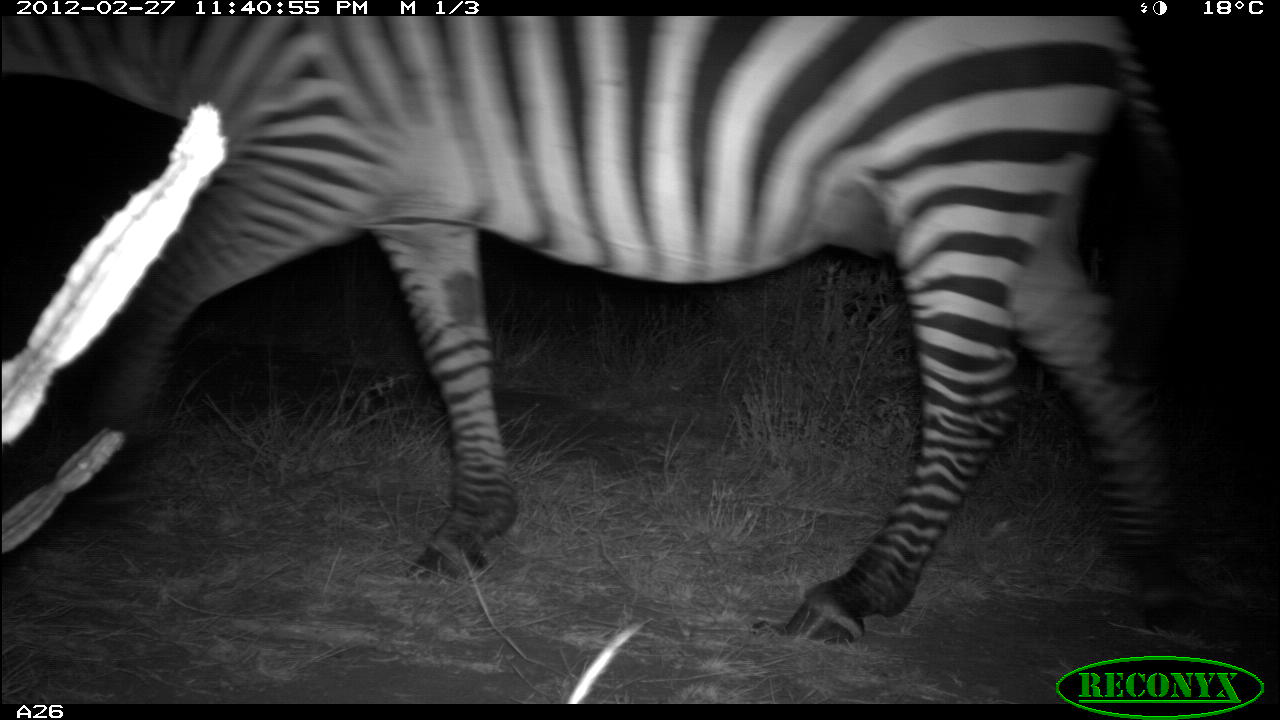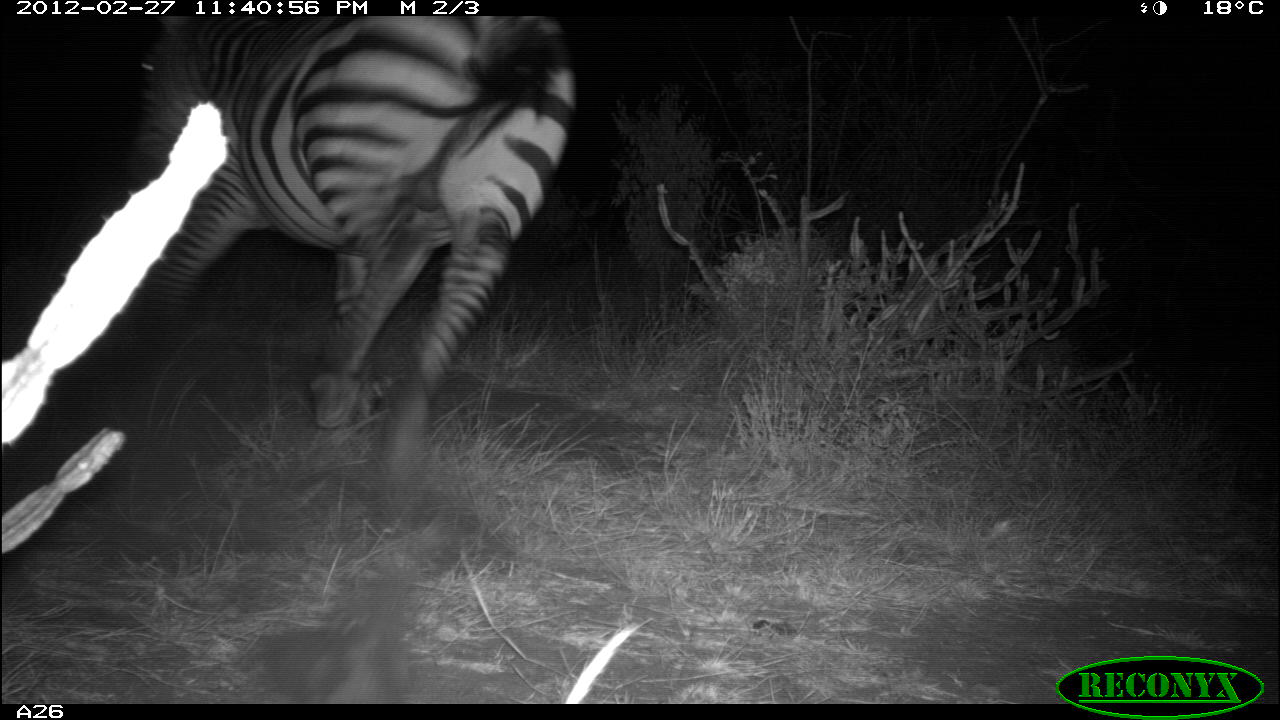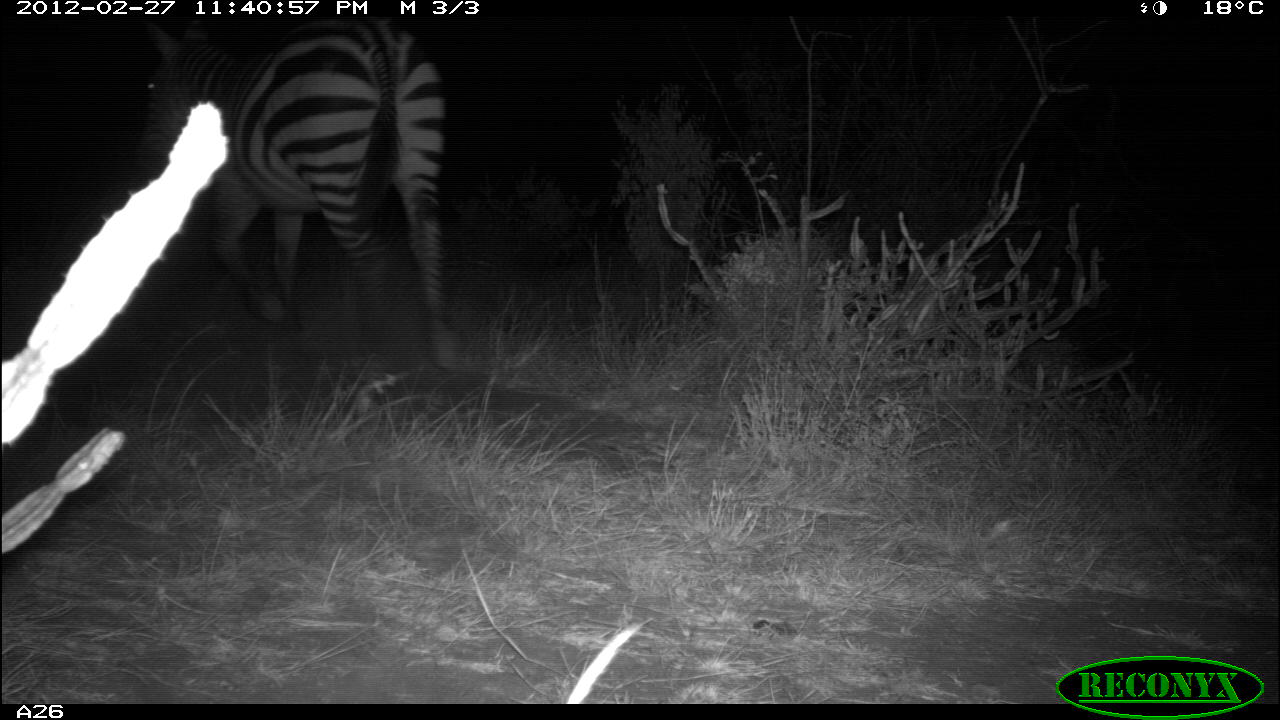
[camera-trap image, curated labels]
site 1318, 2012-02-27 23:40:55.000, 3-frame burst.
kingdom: Animalia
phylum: Chordata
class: Mammalia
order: Perissodactyla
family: Equidae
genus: Equus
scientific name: Equus quagga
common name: plains zebra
Equus quagga (plains zebra), count 1.